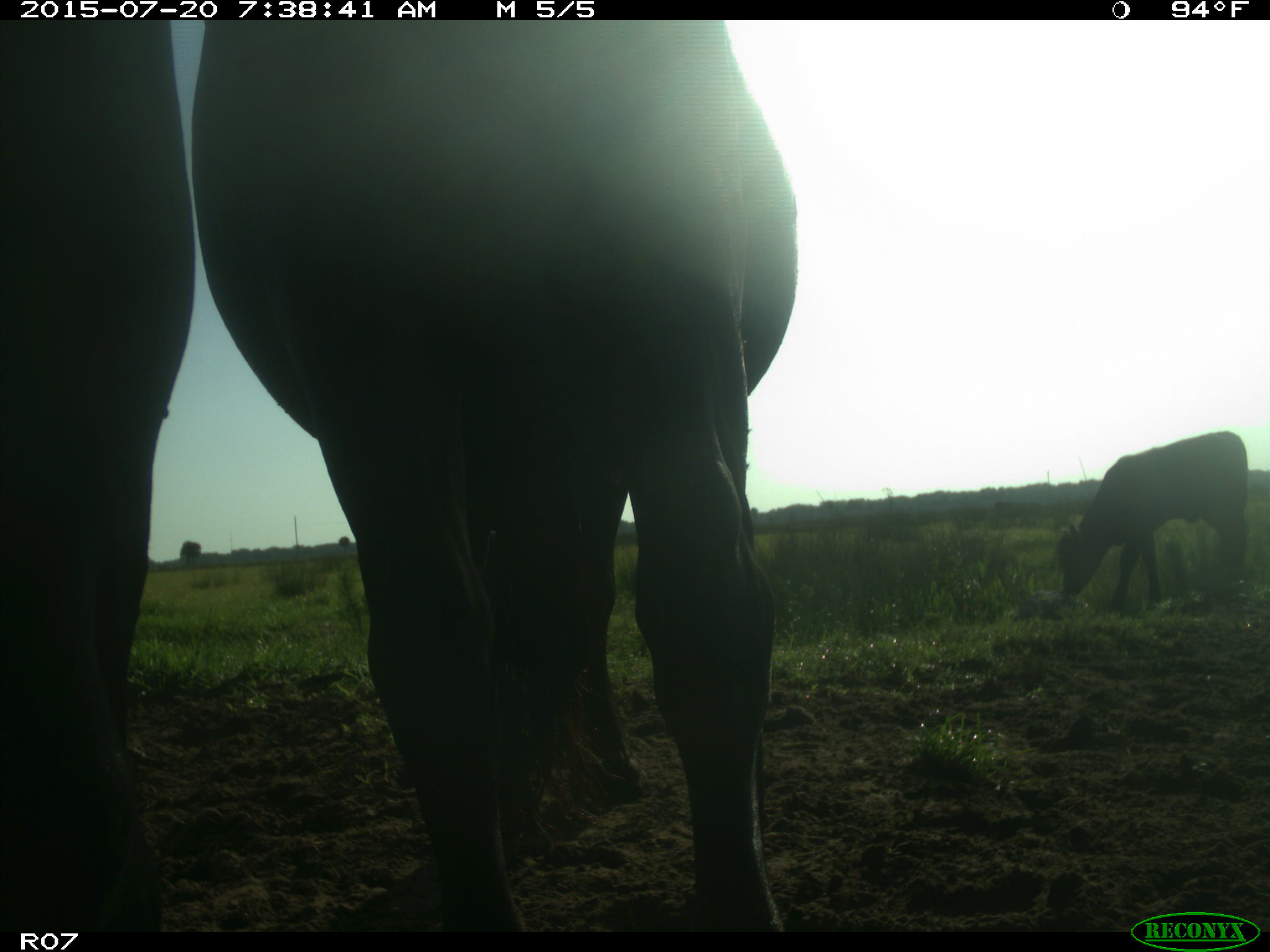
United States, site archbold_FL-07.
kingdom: Animalia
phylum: Chordata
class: Mammalia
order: Artiodactyla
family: Bovidae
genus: Bos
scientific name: Bos taurus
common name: domestic cow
Bos taurus (domestic cow).